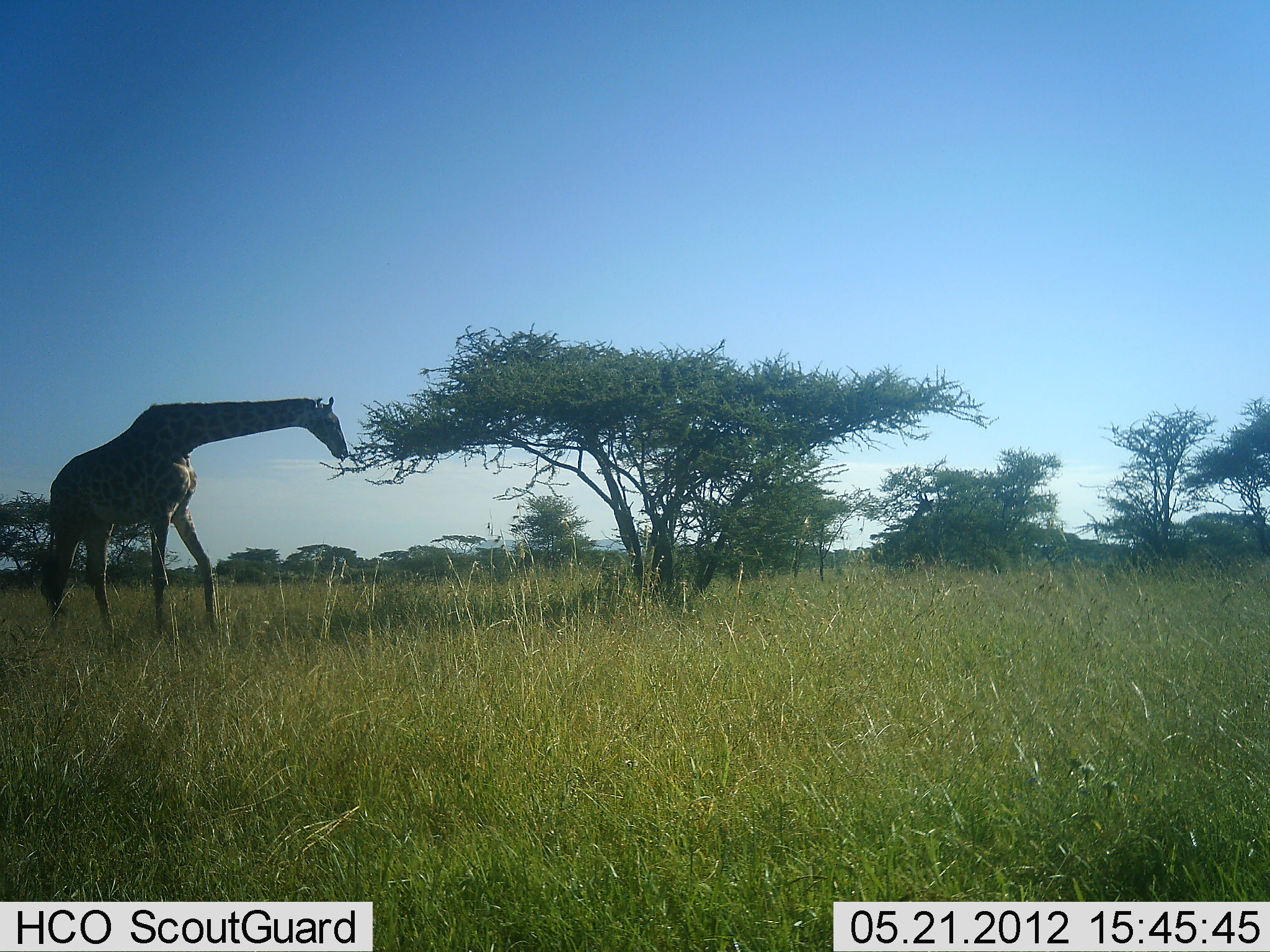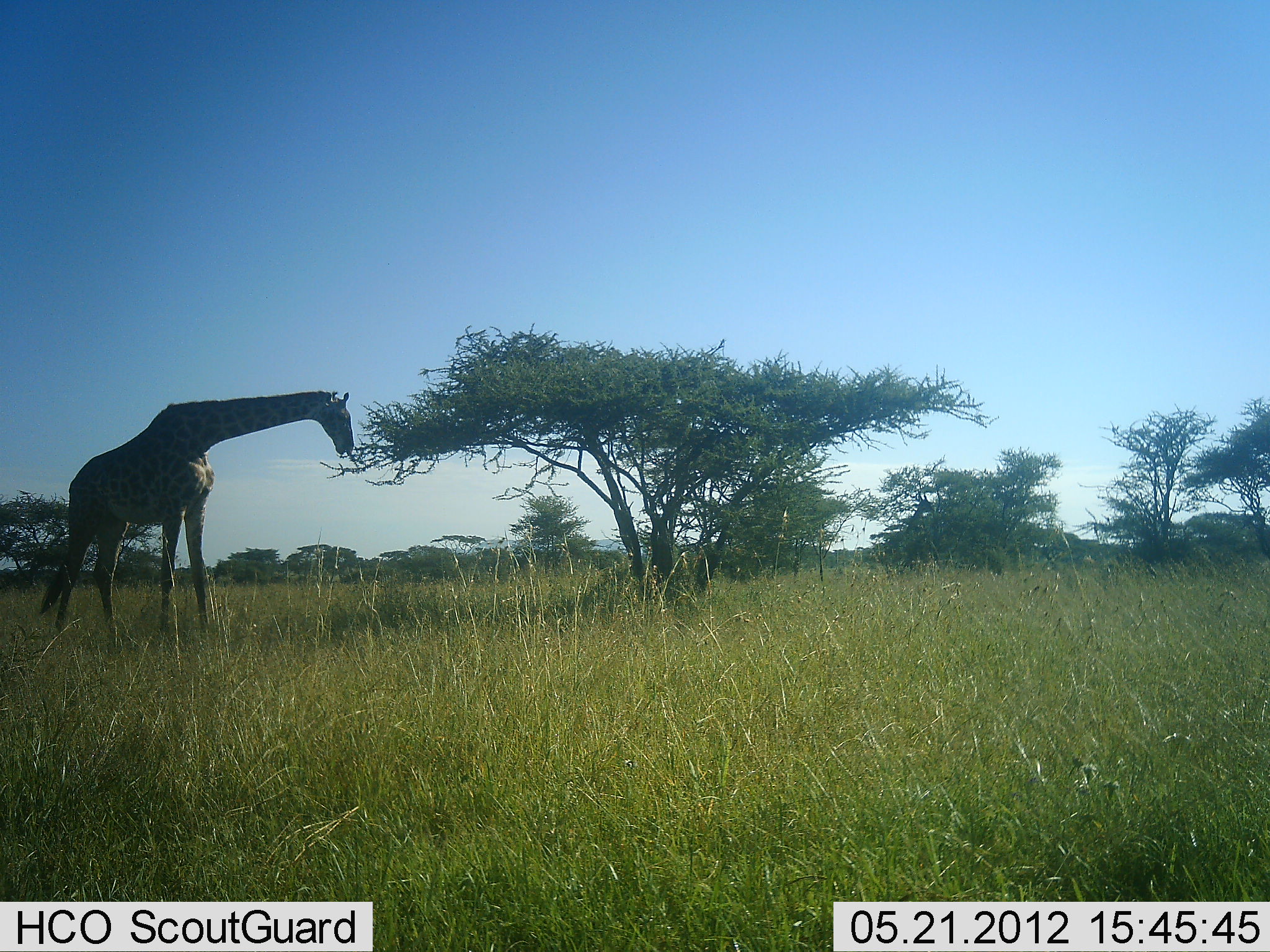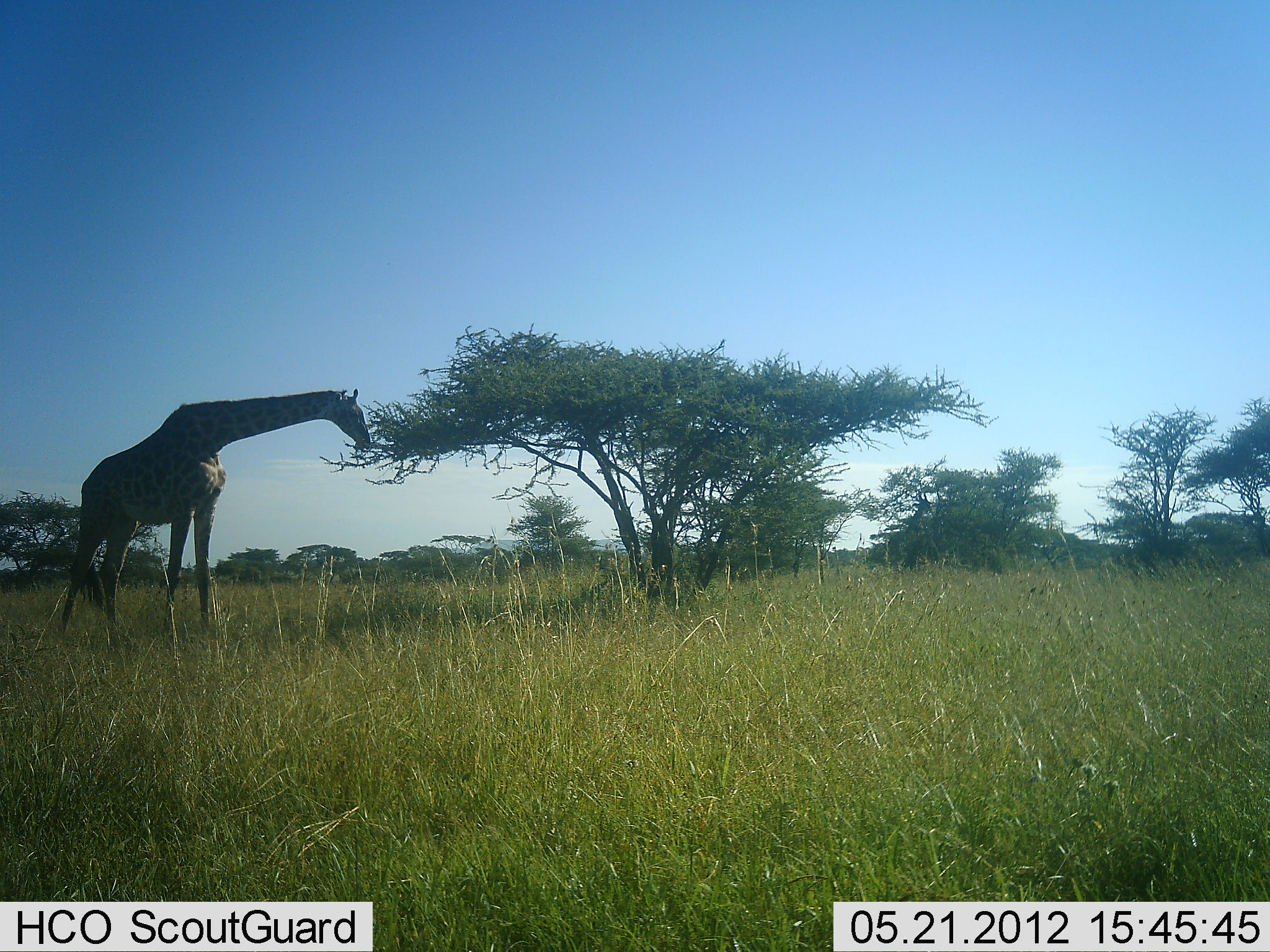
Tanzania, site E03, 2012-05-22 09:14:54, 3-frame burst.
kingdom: Animalia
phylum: Chordata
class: Mammalia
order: Artiodactyla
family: Giraffidae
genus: Giraffa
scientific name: Giraffa camelopardalis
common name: giraffe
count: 1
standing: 40%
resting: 0%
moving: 10%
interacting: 0%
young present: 0%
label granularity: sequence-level